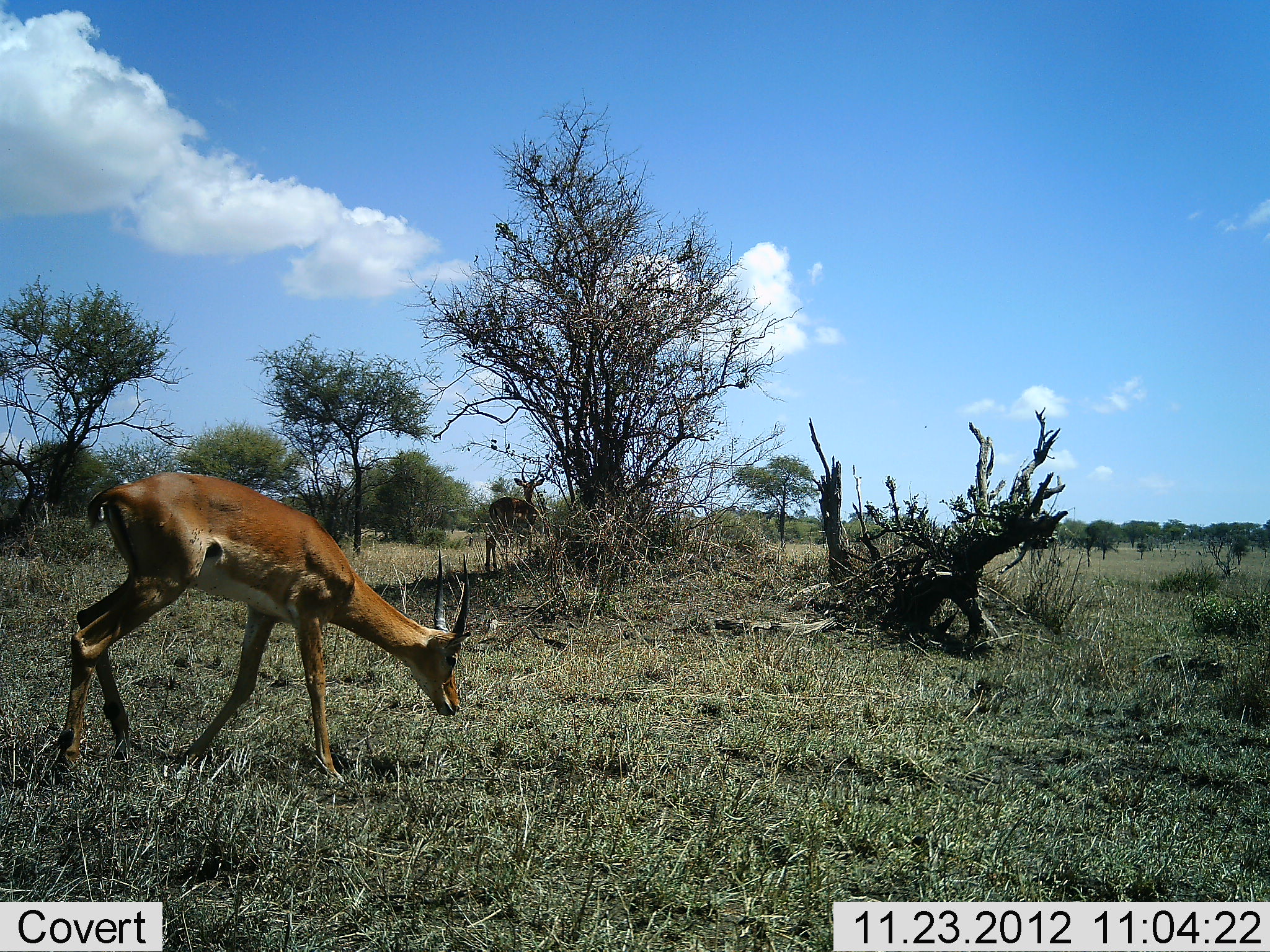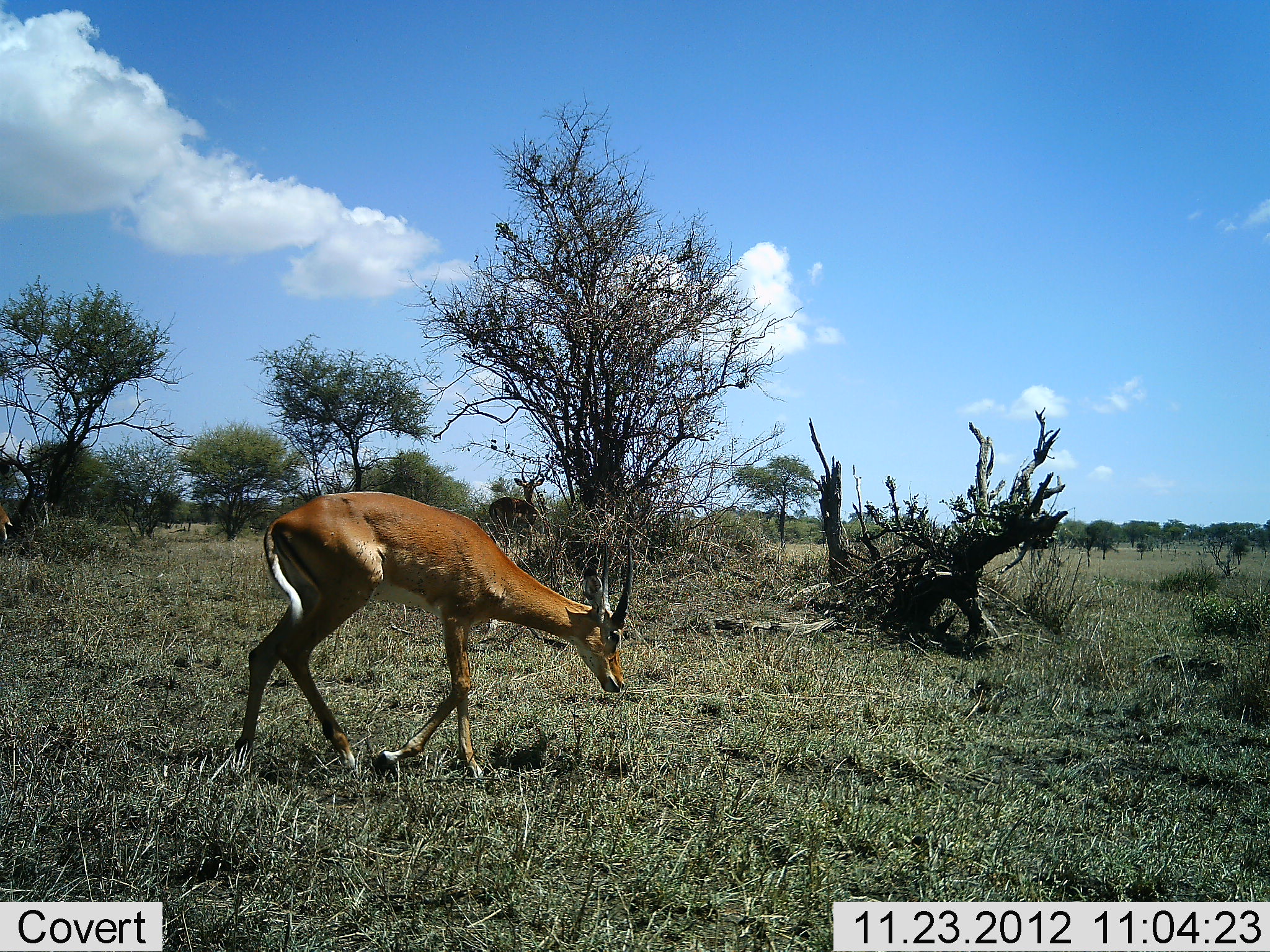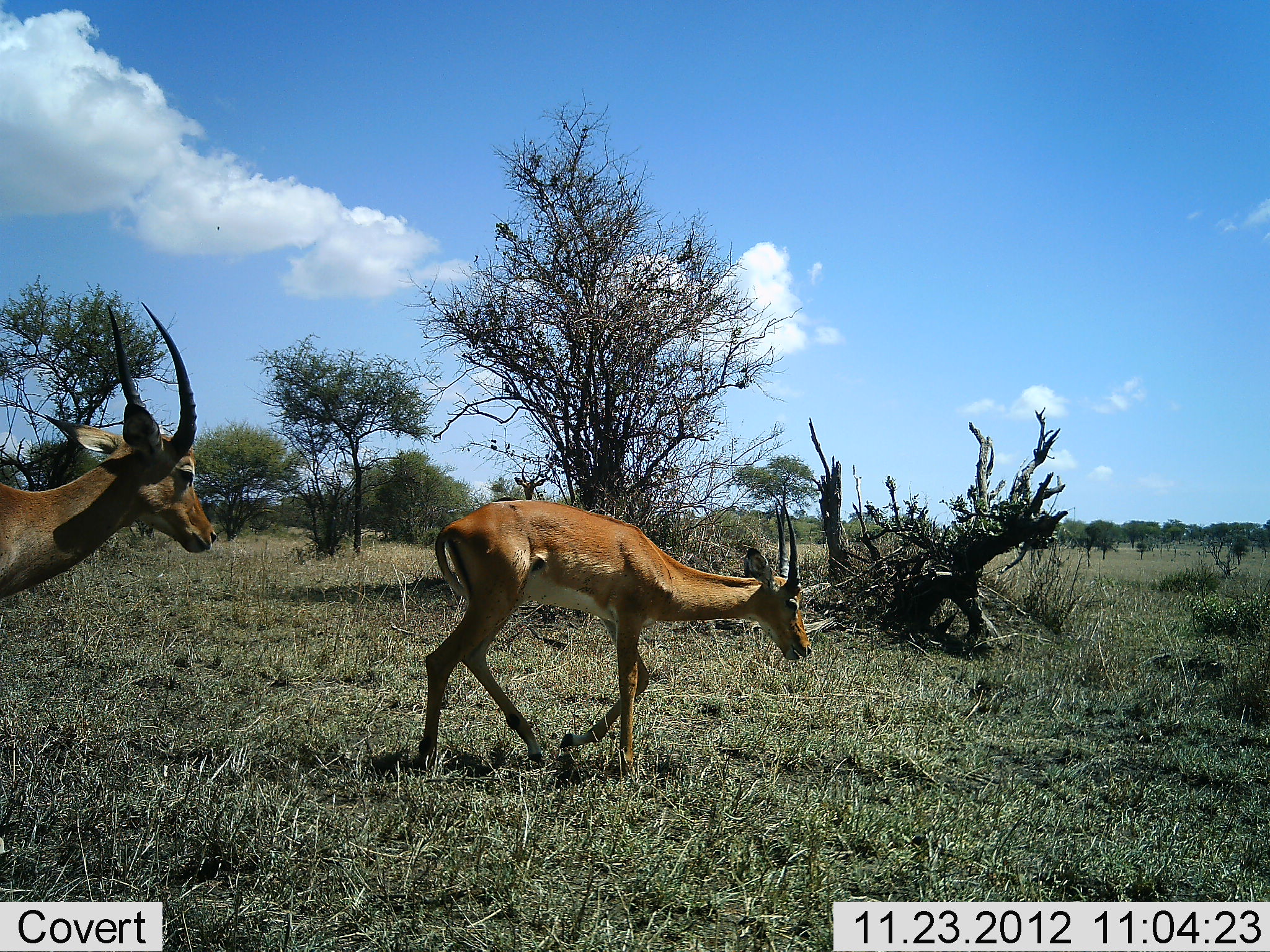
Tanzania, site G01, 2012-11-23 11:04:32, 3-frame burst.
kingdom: Animalia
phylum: Chordata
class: Mammalia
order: Artiodactyla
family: Bovidae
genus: Aepyceros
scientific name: Aepyceros melampus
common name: impala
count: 2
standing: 12%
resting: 0%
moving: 94%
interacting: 0%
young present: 0%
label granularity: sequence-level